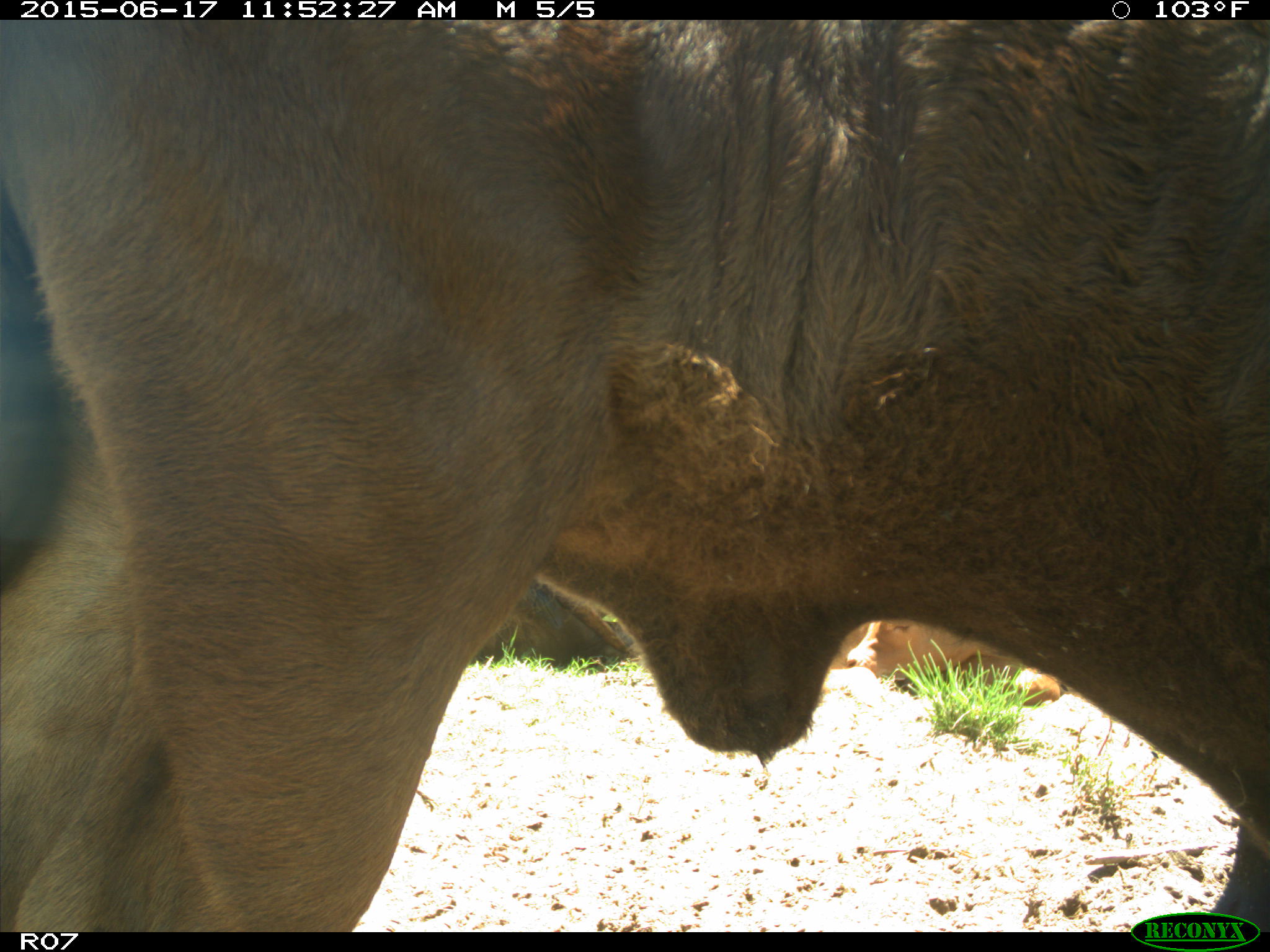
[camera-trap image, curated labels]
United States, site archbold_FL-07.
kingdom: Animalia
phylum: Chordata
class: Mammalia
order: Artiodactyla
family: Bovidae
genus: Bos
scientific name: Bos taurus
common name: domestic cow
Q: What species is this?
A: Bos taurus (domestic cow).